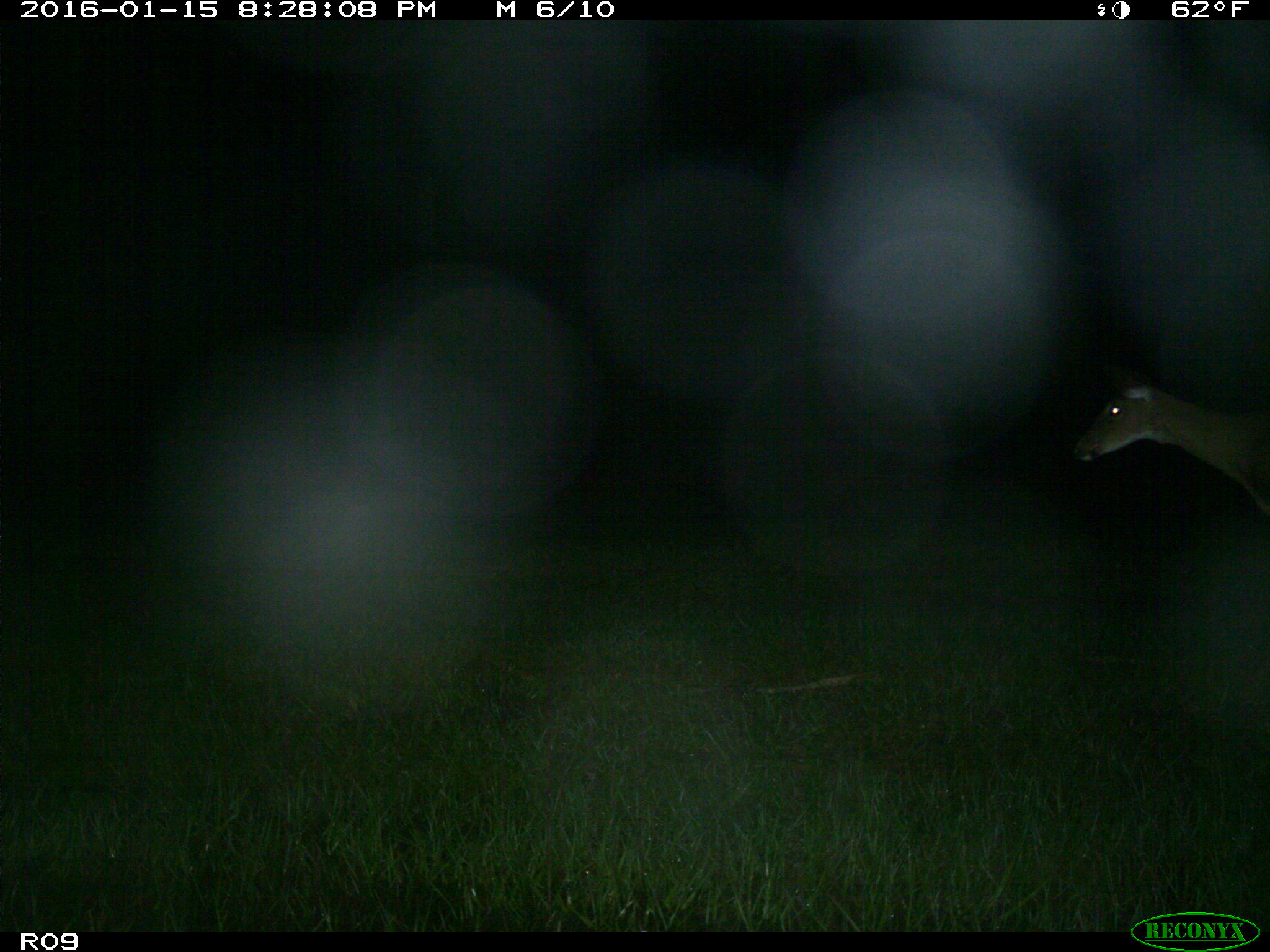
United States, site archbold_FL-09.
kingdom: Animalia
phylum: Chordata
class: Mammalia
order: Artiodactyla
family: Cervidae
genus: Odocoileus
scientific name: Odocoileus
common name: deer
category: unidentified deer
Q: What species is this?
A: Unidentified deer (deer) (Odocoileus).